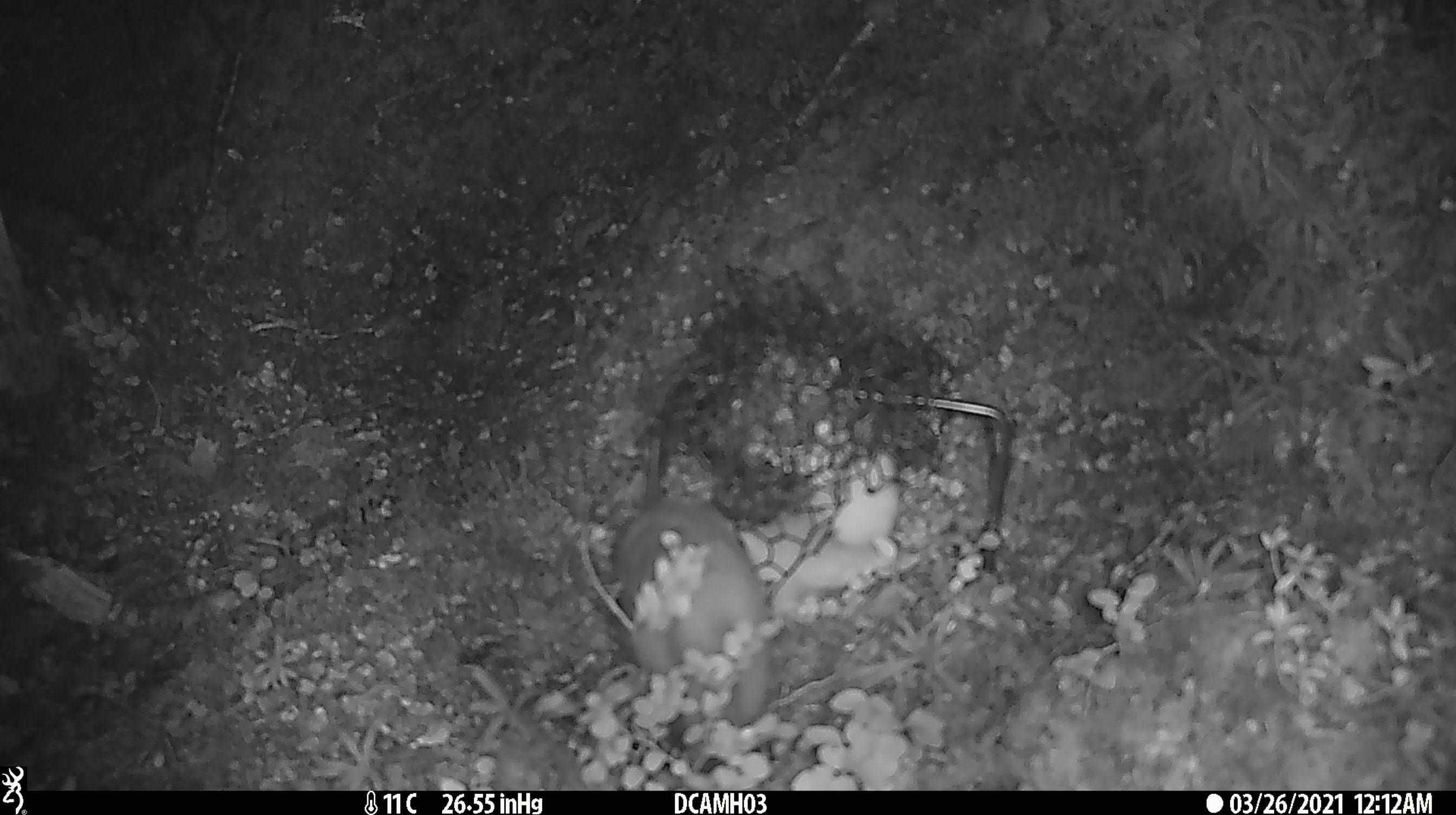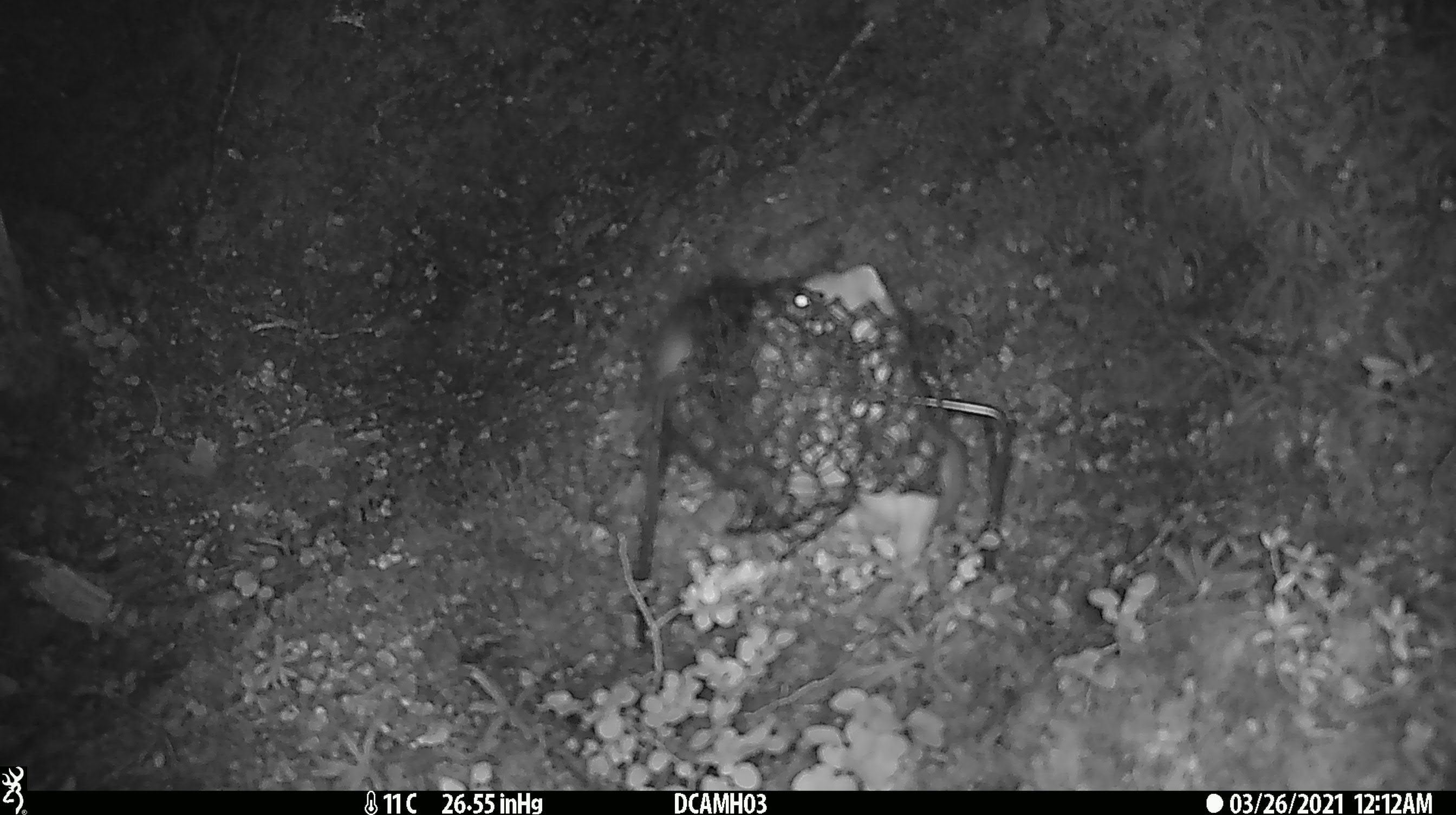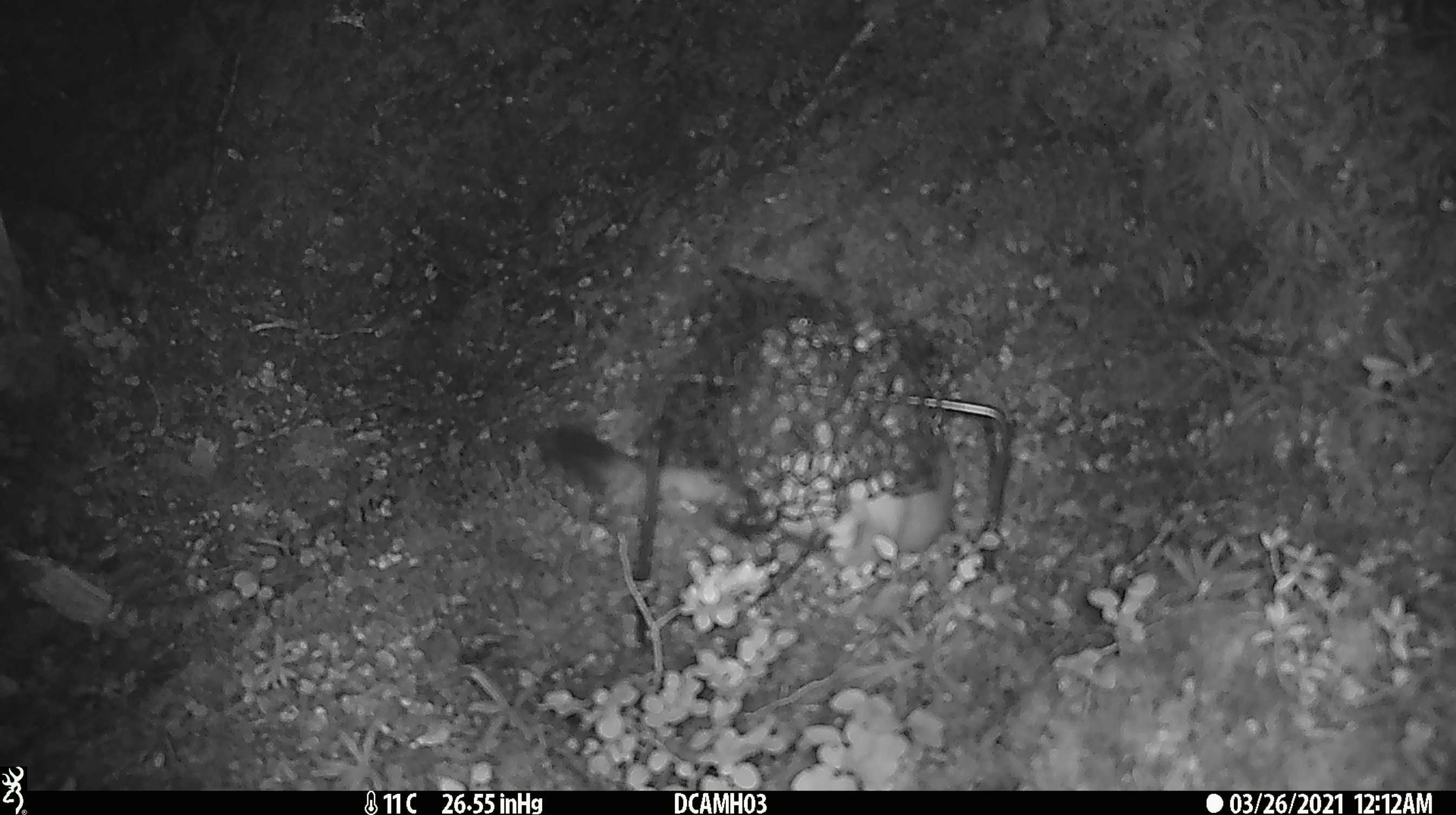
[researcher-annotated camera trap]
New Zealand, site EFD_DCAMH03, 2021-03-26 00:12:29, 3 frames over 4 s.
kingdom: Animalia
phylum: Chordata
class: Mammalia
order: Carnivora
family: Mustelidae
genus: Mustela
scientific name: Mustela erminea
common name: stoat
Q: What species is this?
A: Stoat (Mustela erminea).